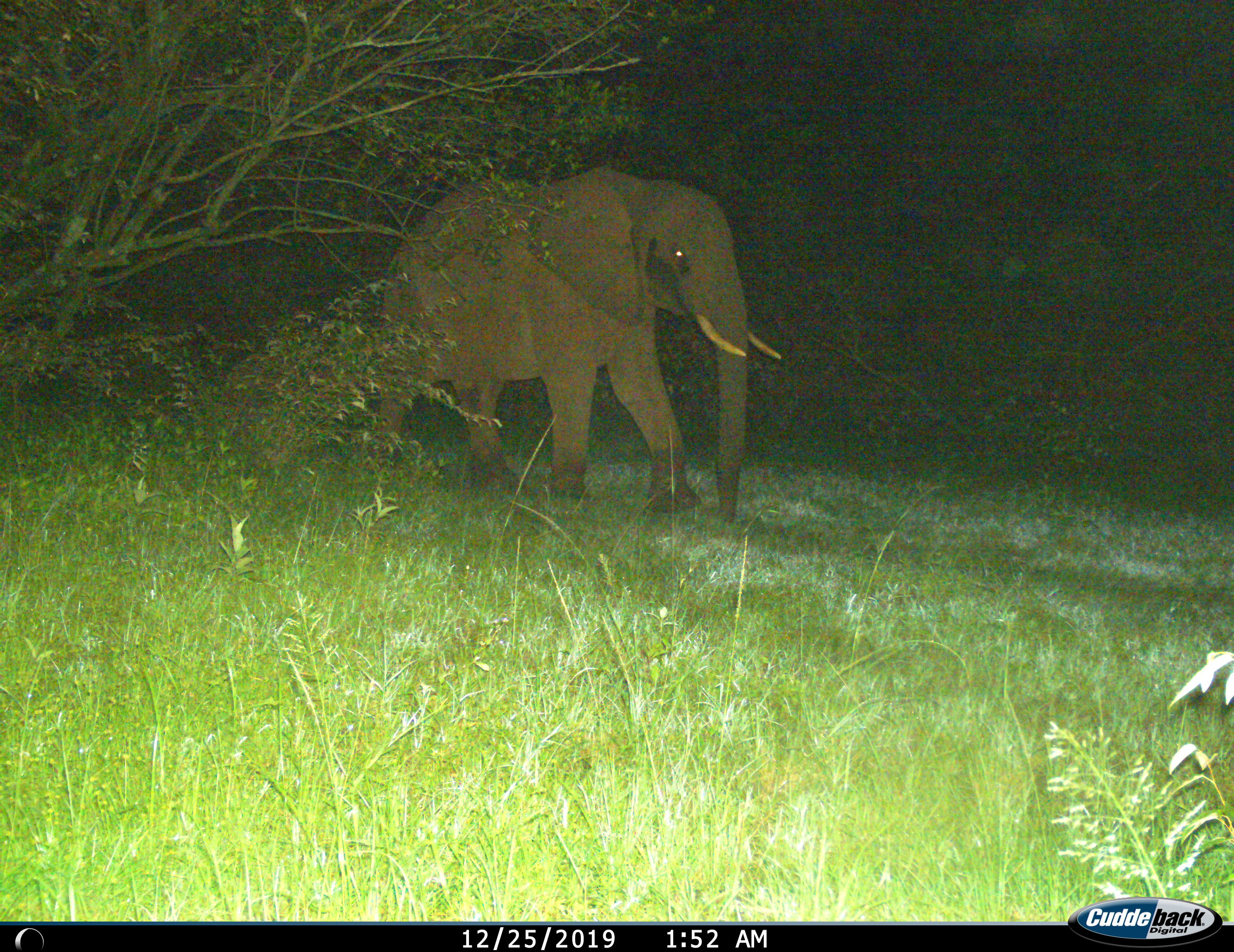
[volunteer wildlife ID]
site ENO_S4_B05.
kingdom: Animalia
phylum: Chordata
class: Mammalia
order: Proboscidea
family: Elephantidae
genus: Loxodonta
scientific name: Loxodonta africana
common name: african bush elephant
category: elephant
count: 1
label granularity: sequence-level